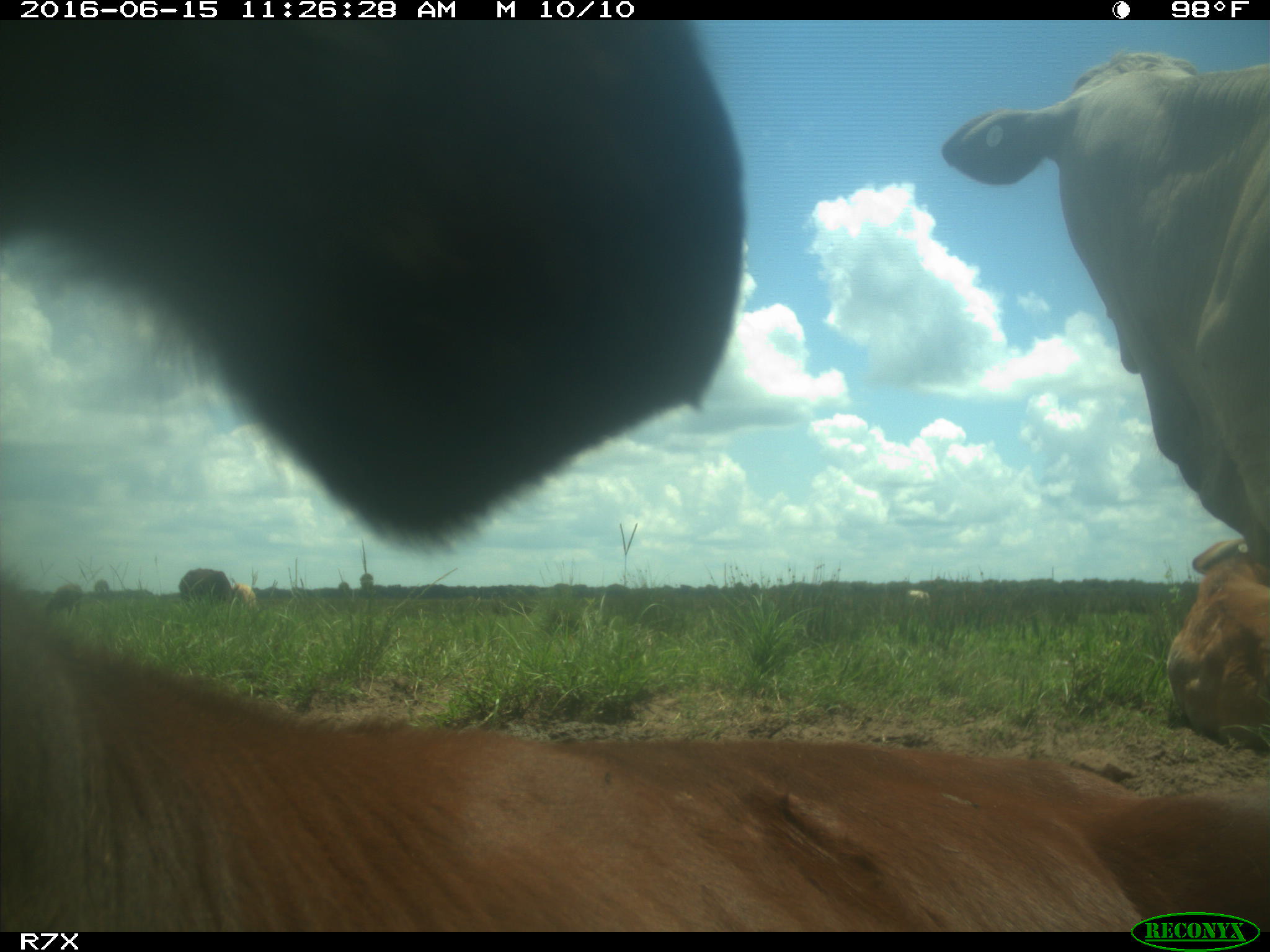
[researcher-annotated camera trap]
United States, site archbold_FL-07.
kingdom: Animalia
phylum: Chordata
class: Mammalia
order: Artiodactyla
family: Bovidae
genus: Bos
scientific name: Bos taurus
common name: domestic cow